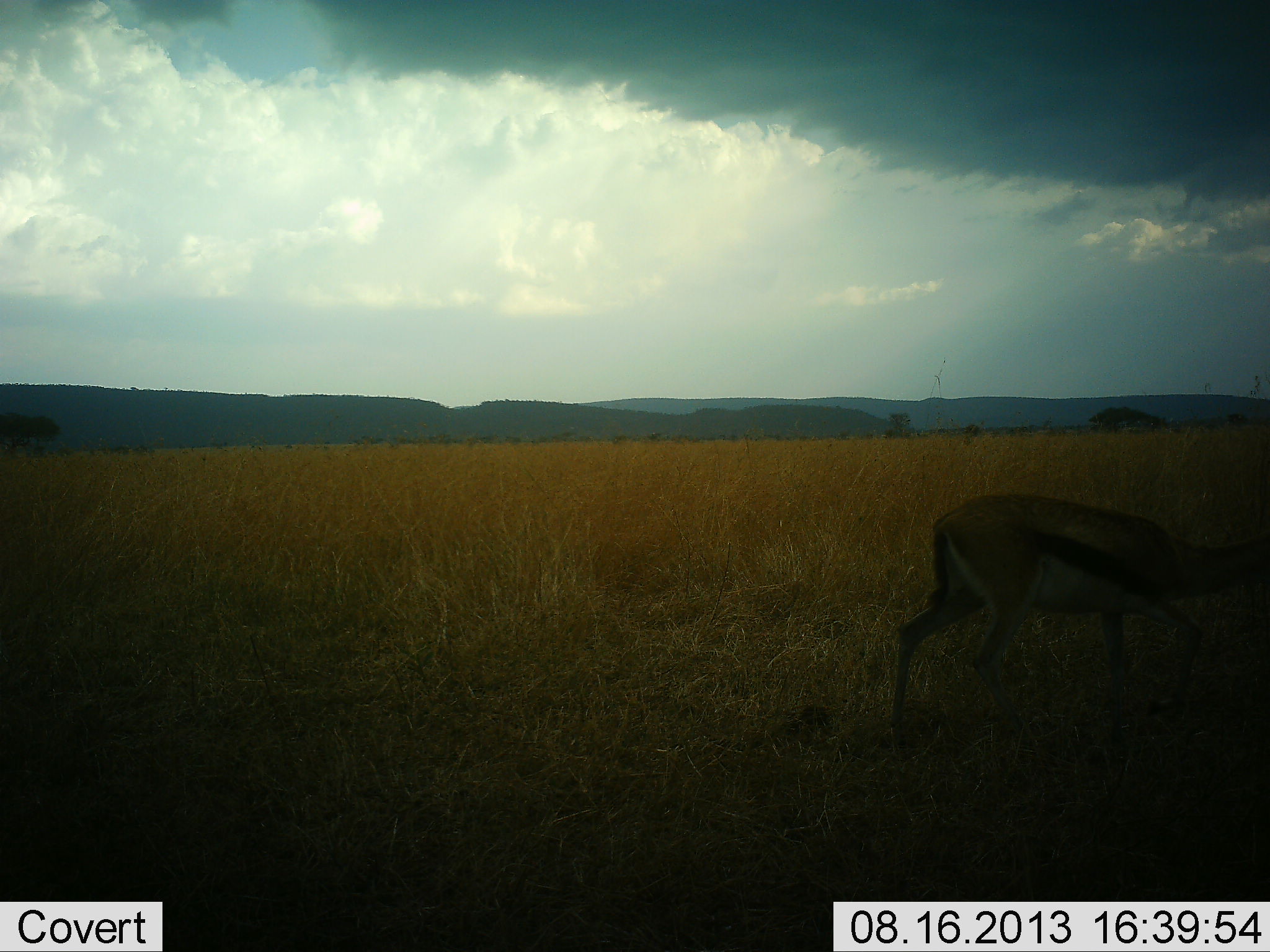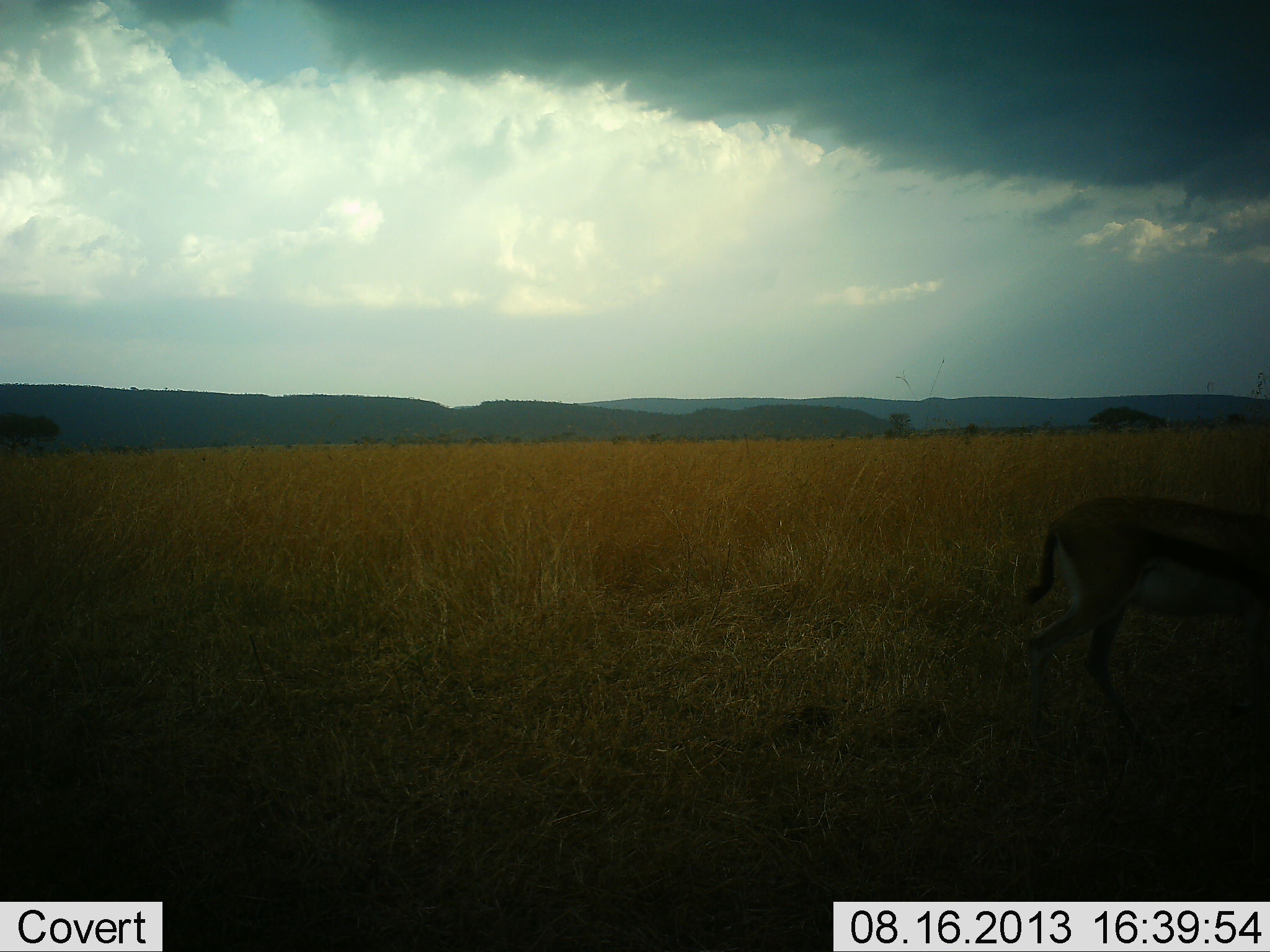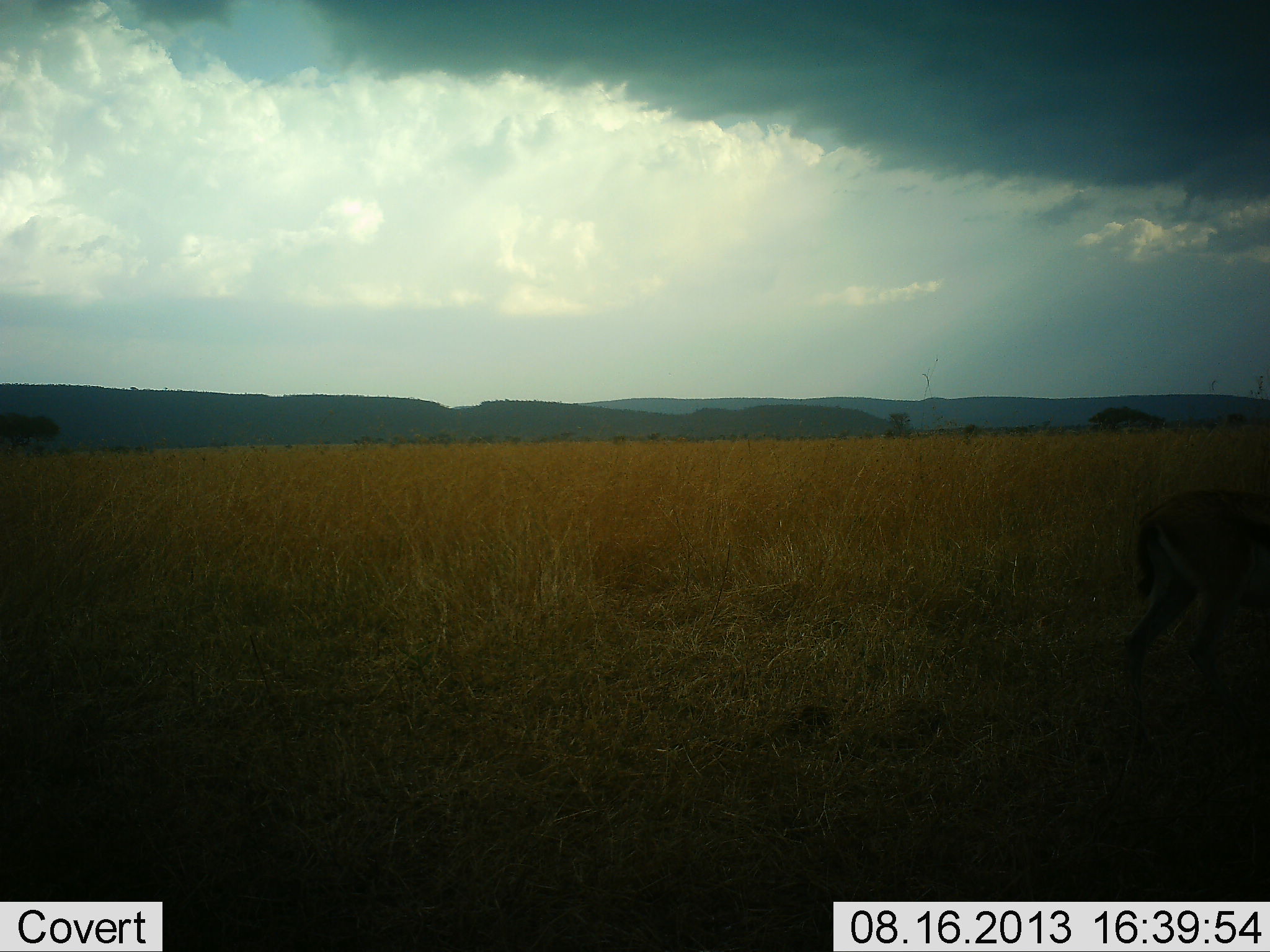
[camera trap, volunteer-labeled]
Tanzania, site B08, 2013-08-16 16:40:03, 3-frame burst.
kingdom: Animalia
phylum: Chordata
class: Mammalia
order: Artiodactyla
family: Bovidae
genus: Eudorcas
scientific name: Eudorcas thomsonii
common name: thomson's gazelle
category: gazellethomsons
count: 1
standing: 0%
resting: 0%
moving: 100%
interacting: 0%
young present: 0%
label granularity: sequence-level